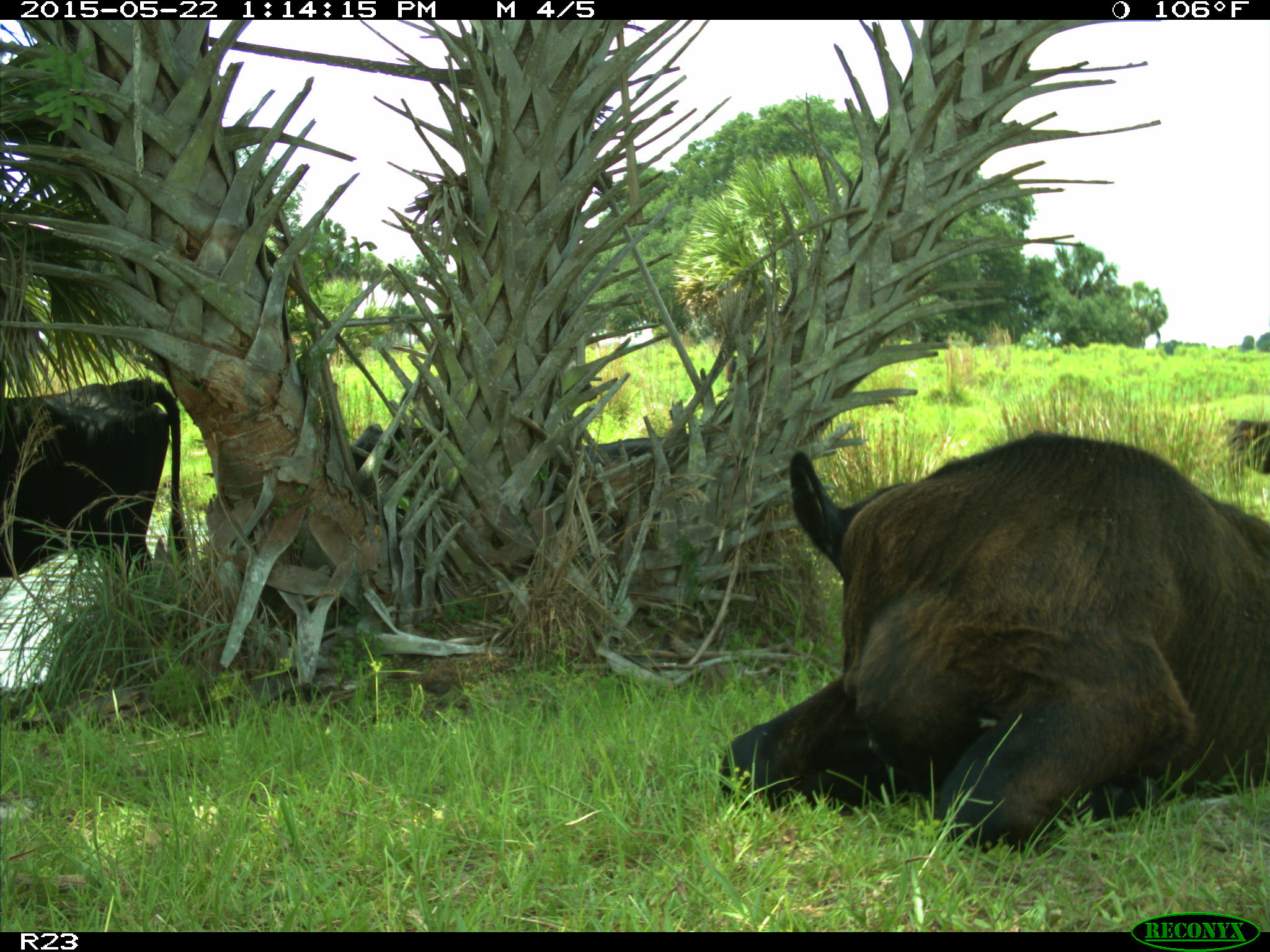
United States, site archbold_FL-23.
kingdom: Animalia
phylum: Chordata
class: Mammalia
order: Artiodactyla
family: Bovidae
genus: Bos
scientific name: Bos taurus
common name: domestic cow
Bos taurus (domestic cow).